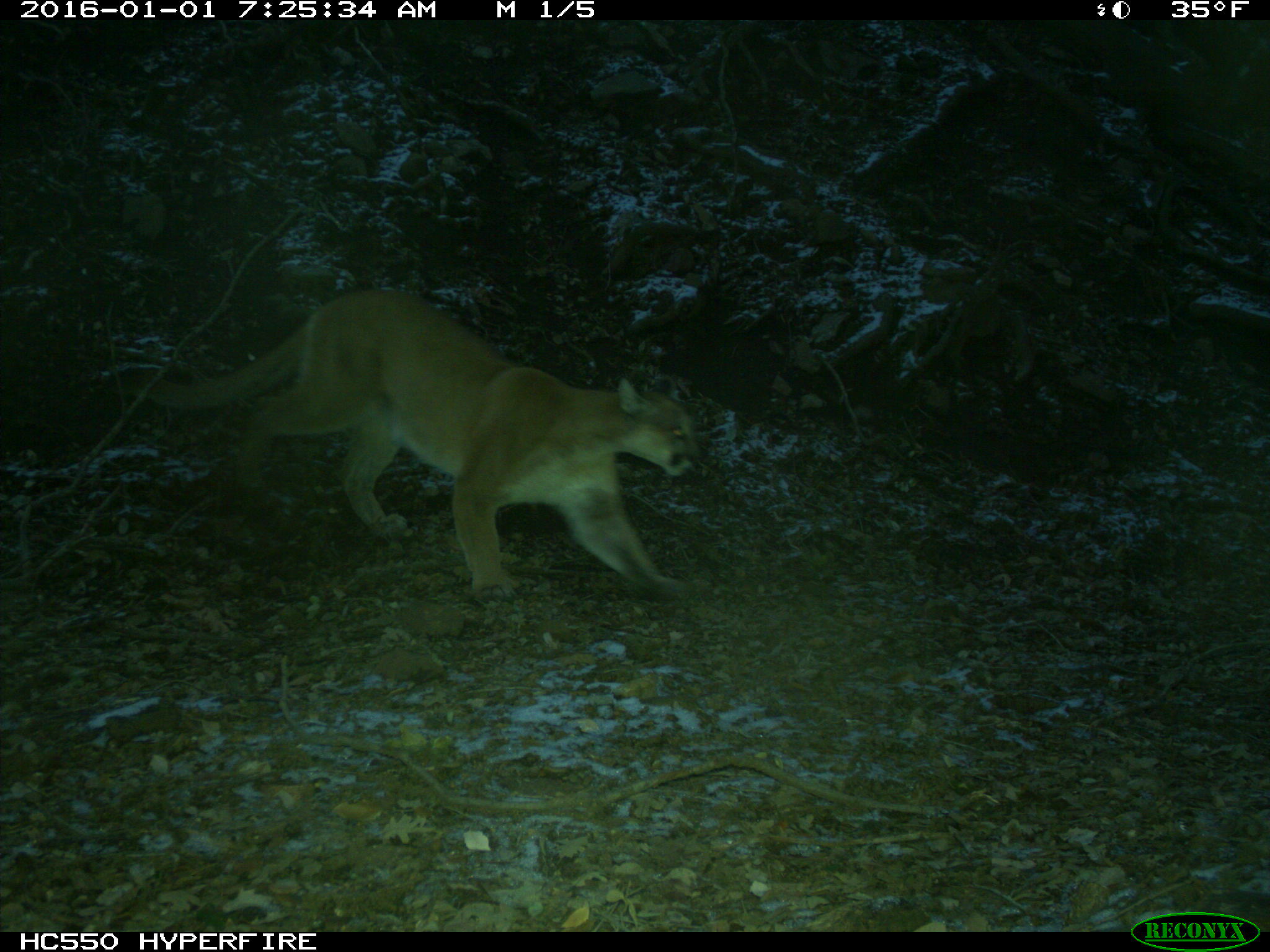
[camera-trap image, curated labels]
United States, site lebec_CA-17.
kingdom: Animalia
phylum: Chordata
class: Mammalia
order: Carnivora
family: Felidae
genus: Puma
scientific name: Puma concolor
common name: mountain lion